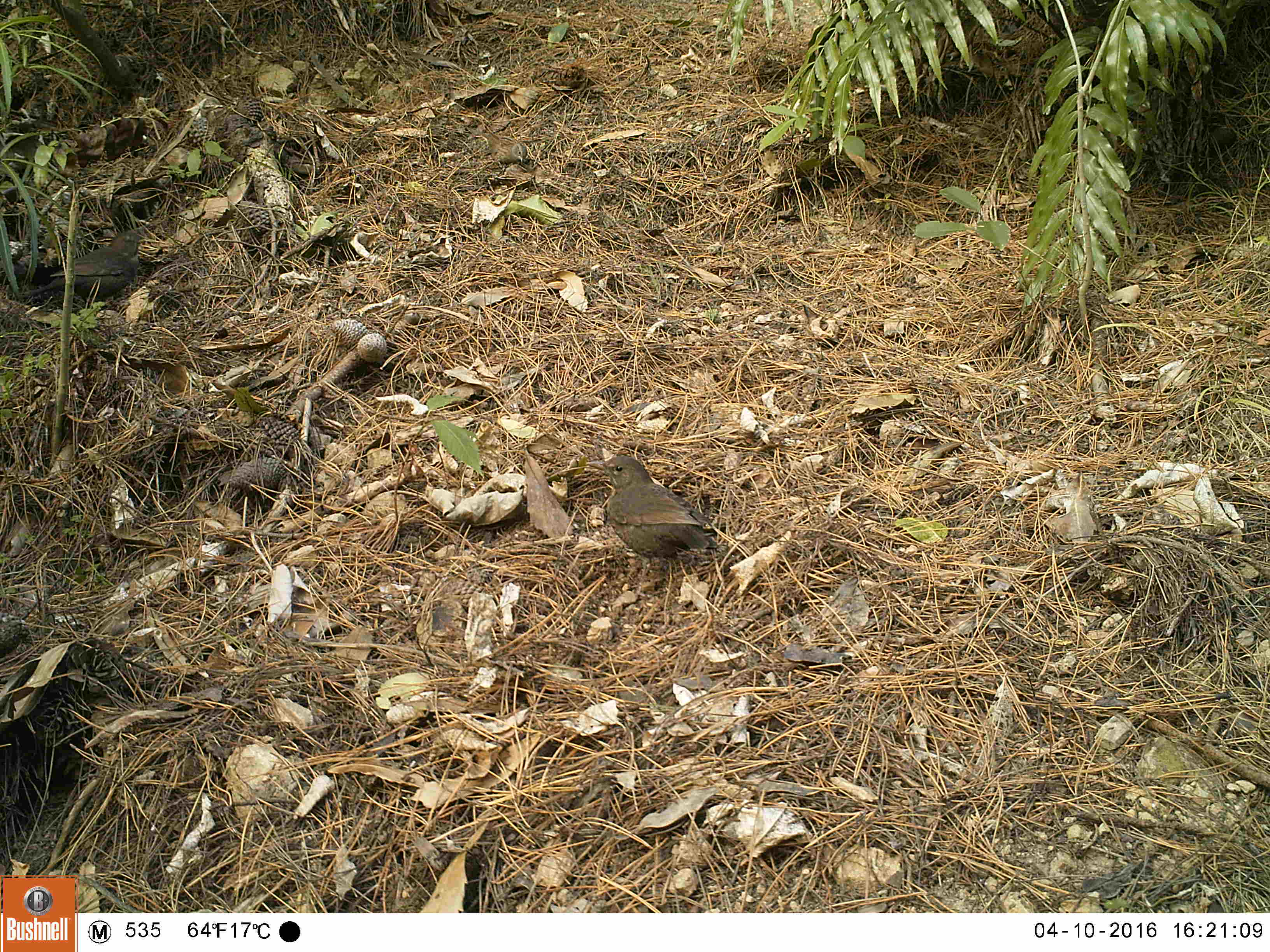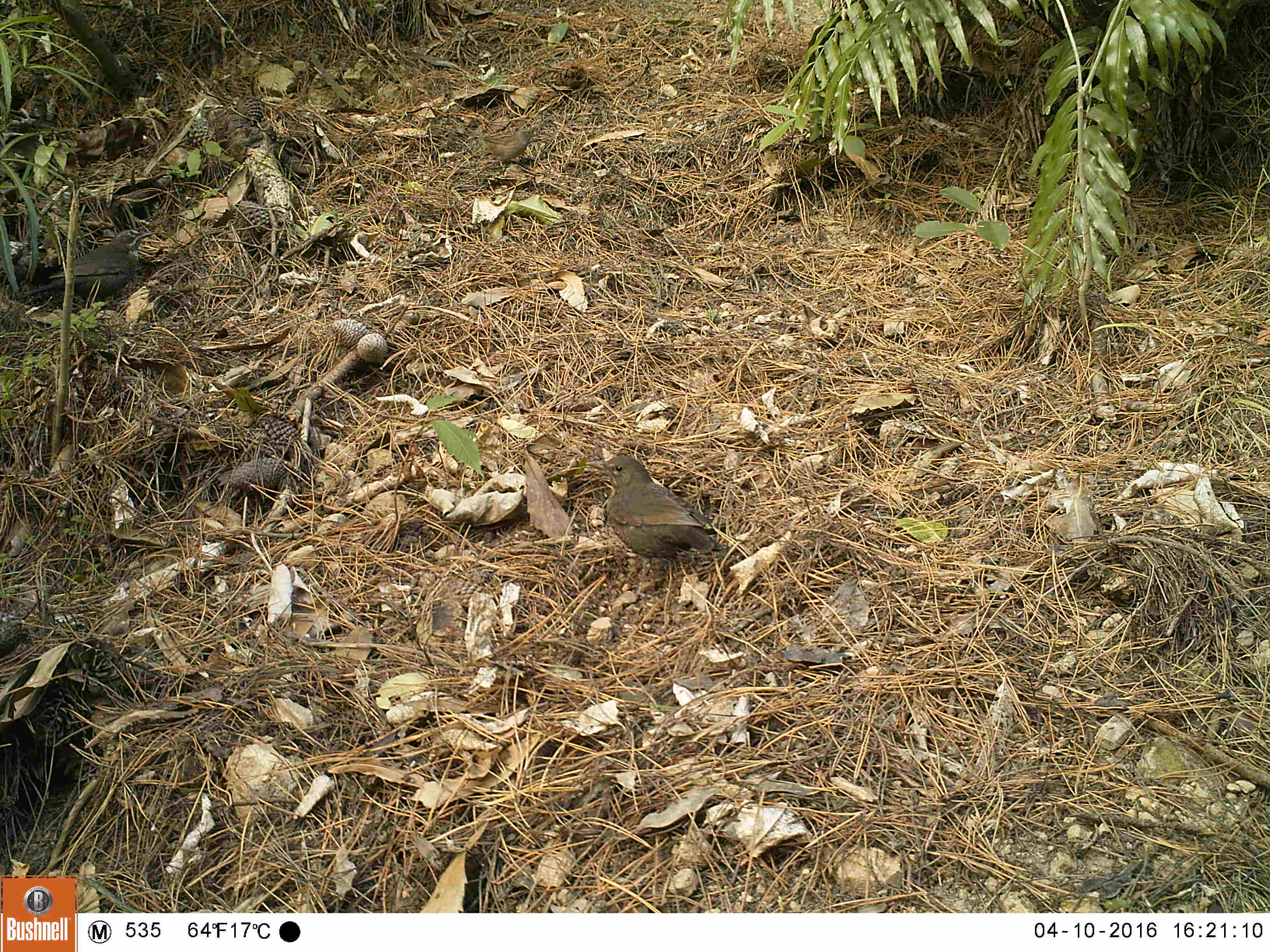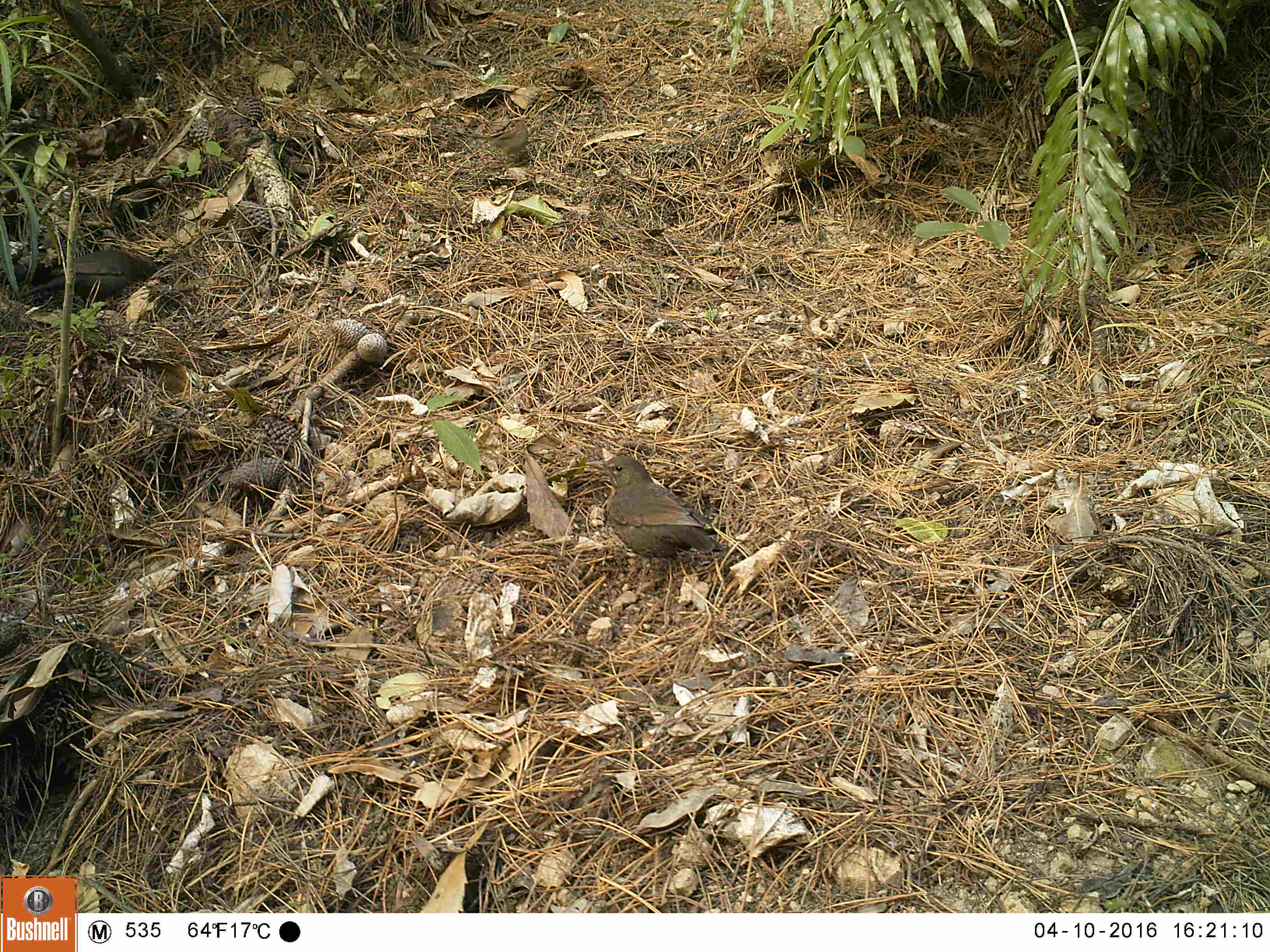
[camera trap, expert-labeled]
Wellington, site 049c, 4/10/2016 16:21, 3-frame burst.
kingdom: Animalia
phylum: Chordata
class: Aves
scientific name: Aves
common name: bird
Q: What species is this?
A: Bird (Aves).